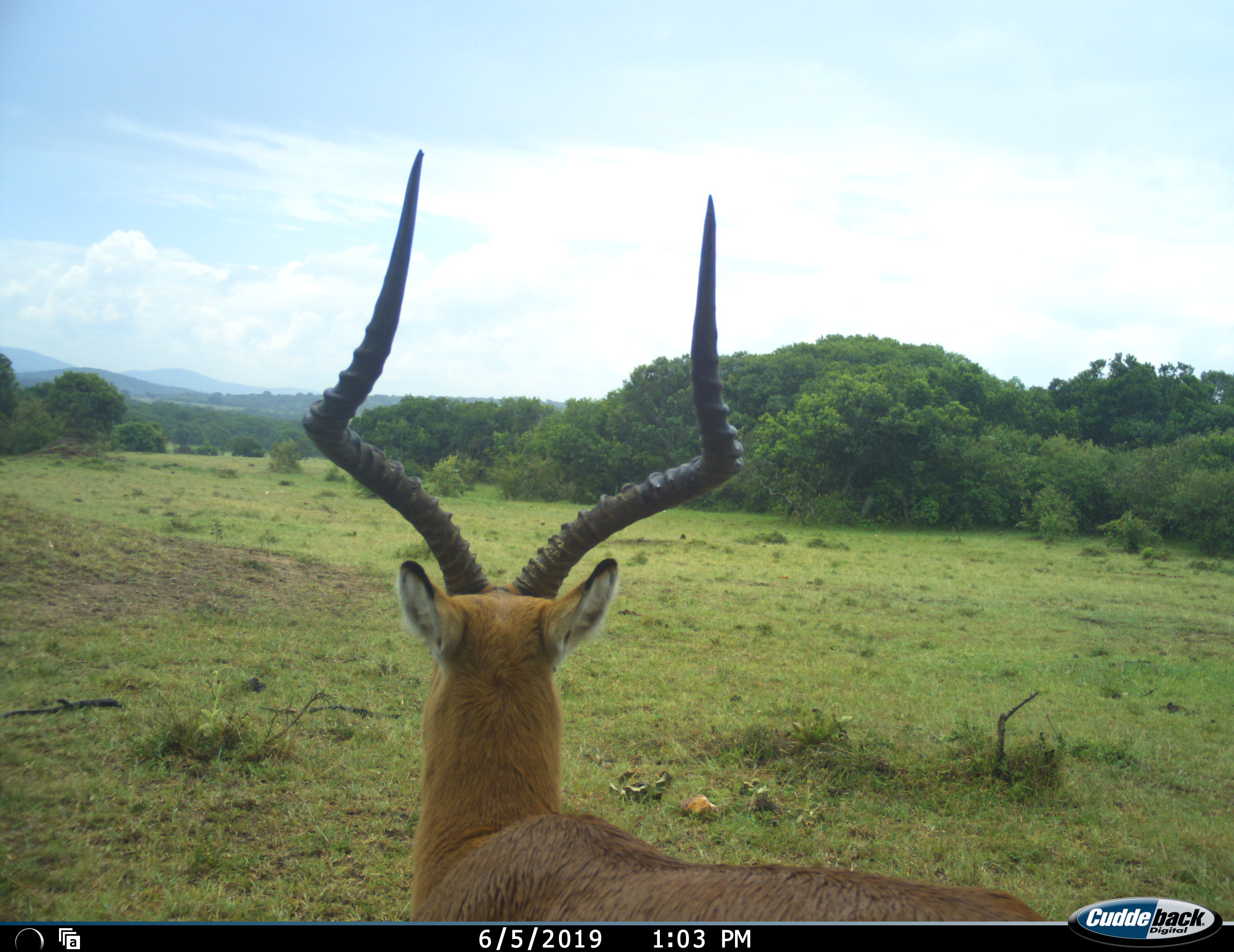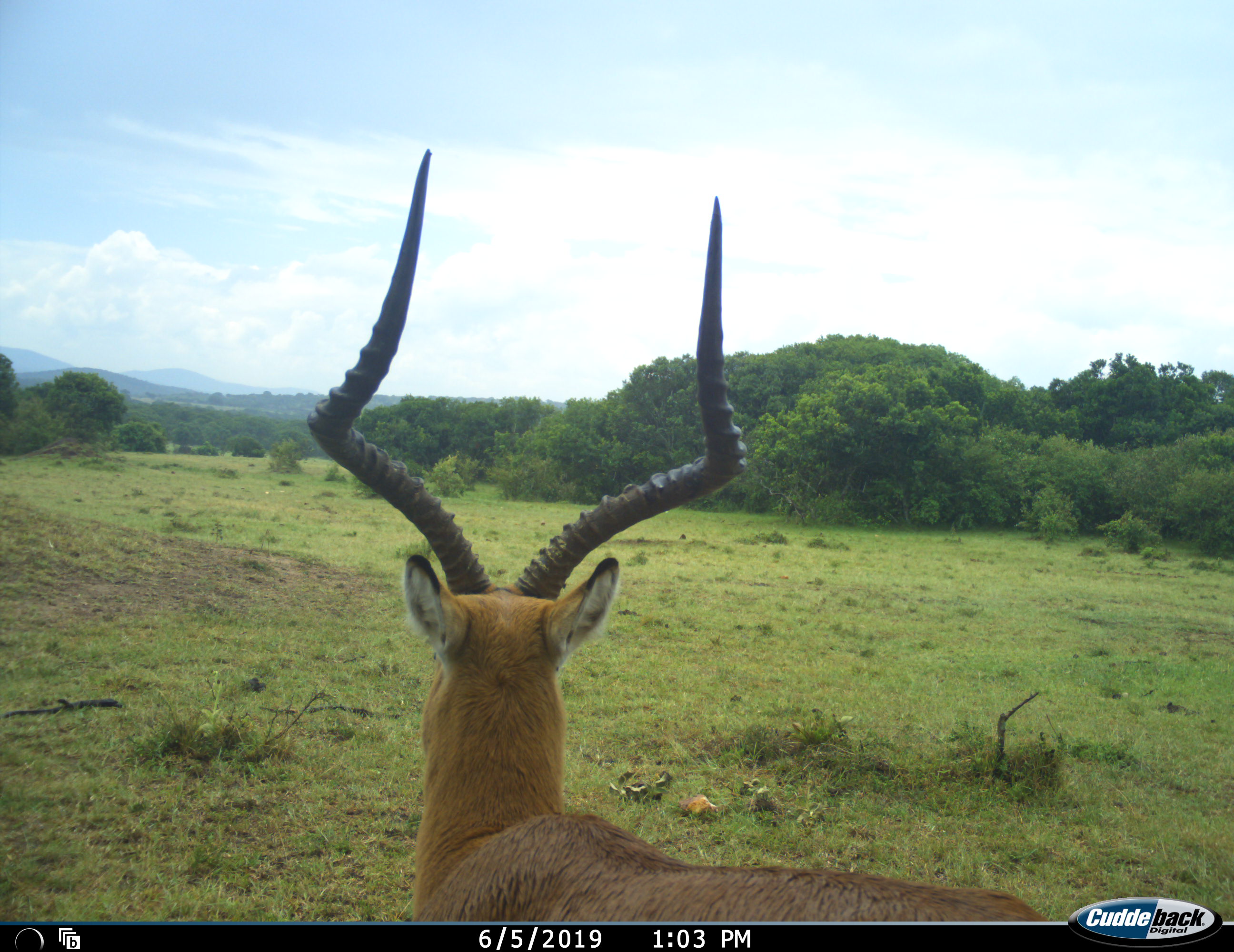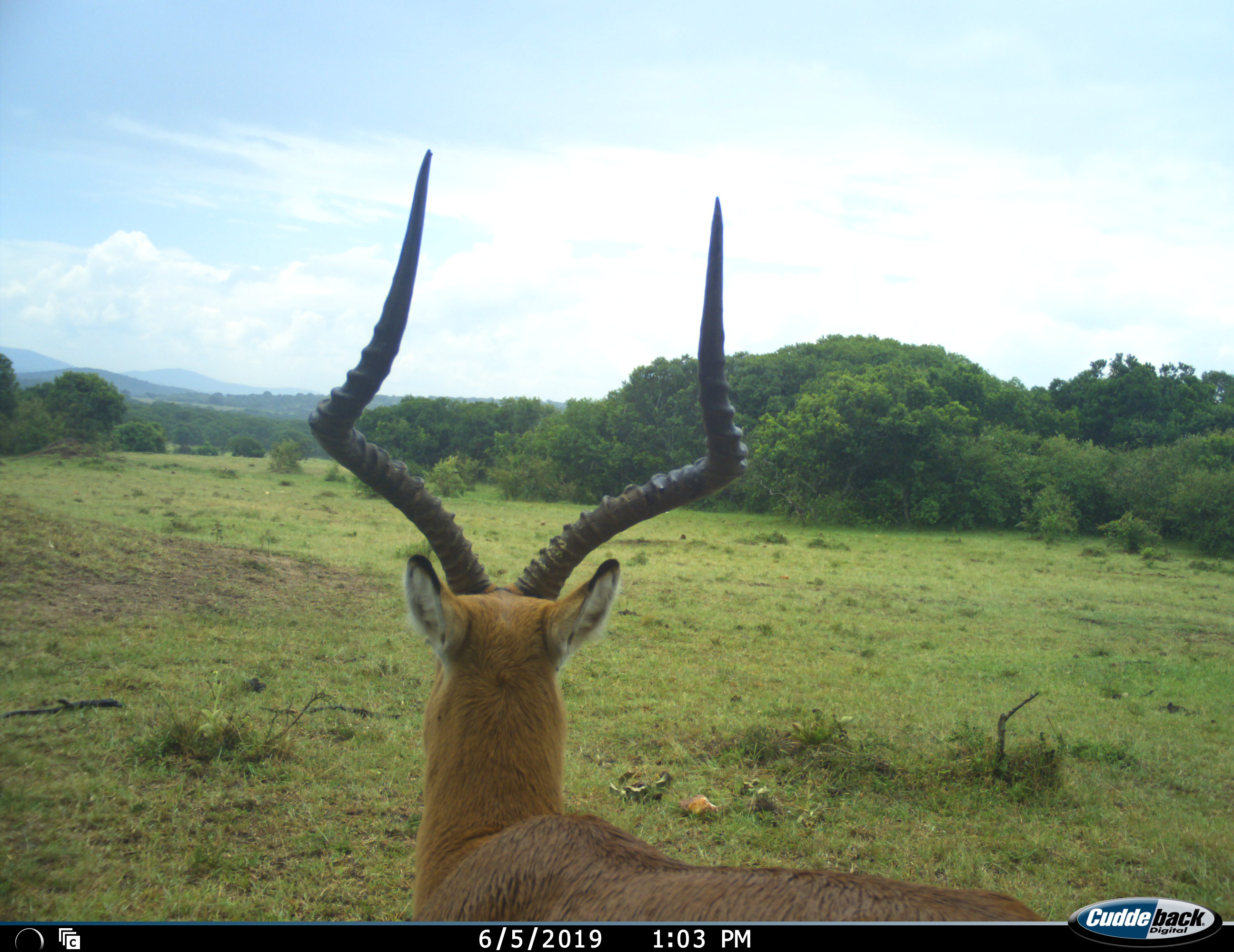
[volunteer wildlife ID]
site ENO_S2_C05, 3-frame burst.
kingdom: Animalia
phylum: Chordata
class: Mammalia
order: Artiodactyla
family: Bovidae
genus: Aepyceros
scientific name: Aepyceros melampus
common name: impala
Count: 1.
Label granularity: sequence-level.